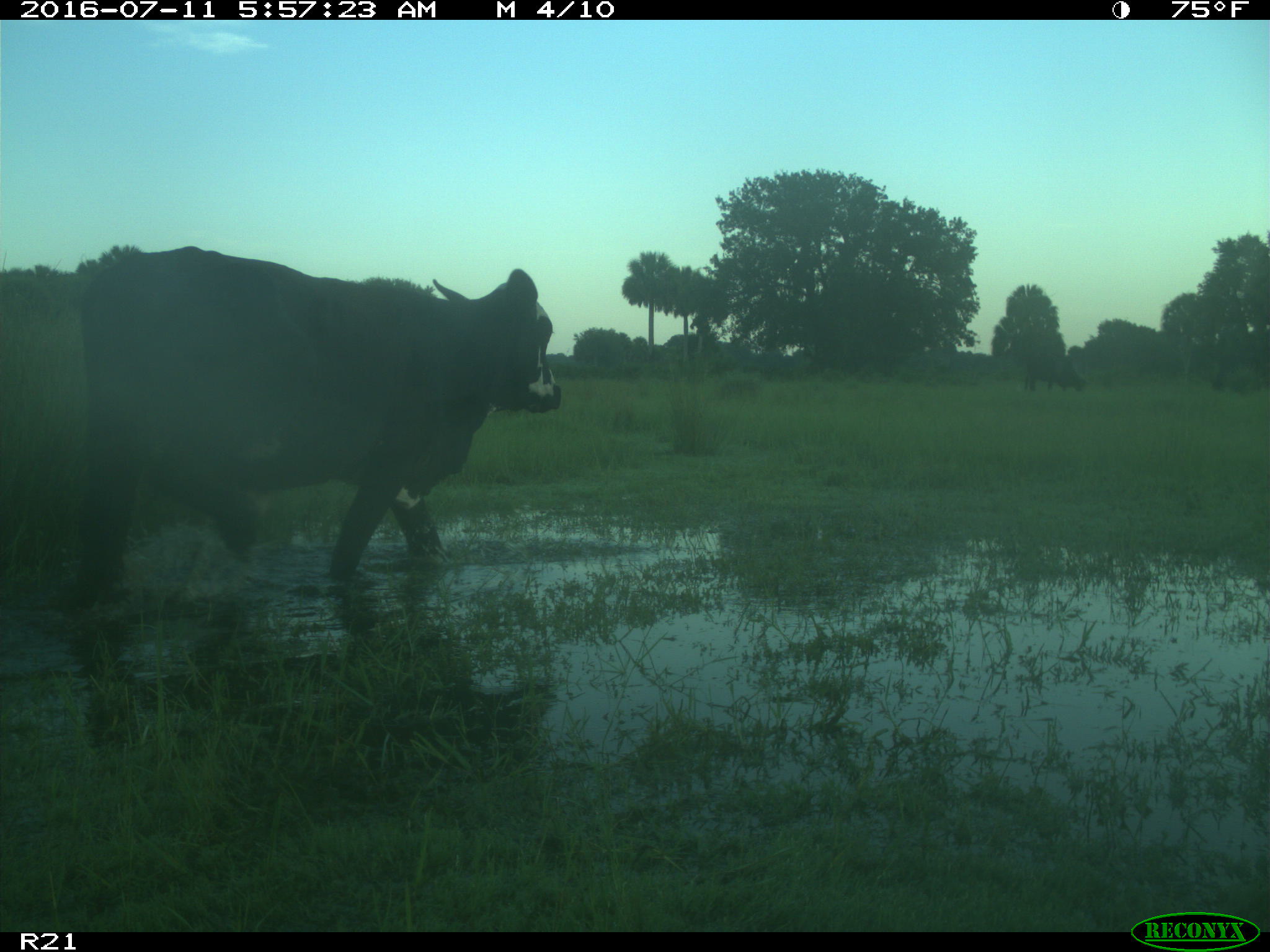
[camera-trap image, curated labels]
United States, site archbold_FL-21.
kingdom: Animalia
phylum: Chordata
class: Mammalia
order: Artiodactyla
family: Bovidae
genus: Bos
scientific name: Bos taurus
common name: domestic cow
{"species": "Bos taurus (domestic cow)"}